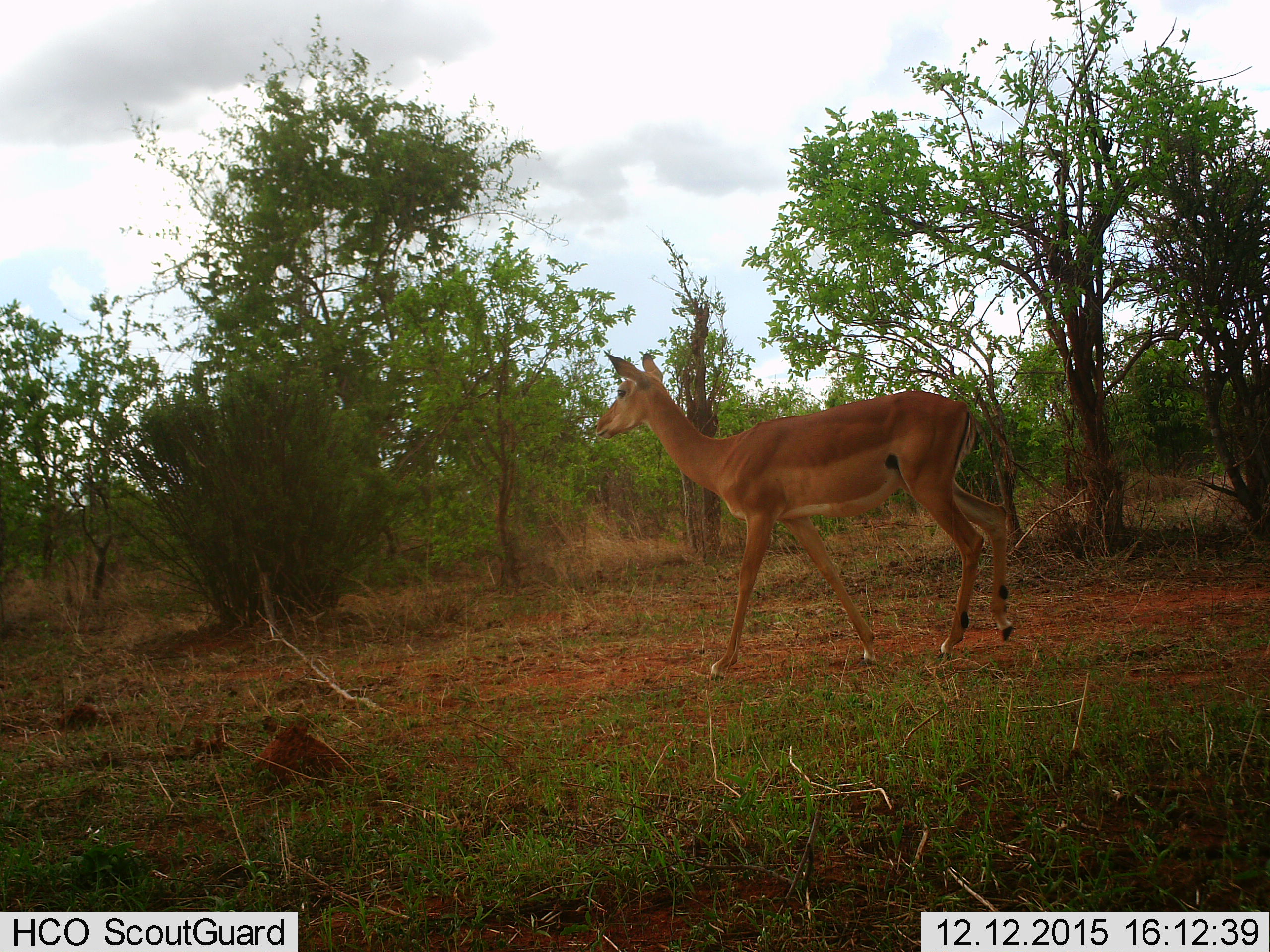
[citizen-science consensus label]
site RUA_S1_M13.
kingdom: Animalia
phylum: Chordata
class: Mammalia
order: Artiodactyla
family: Bovidae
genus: Aepyceros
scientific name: Aepyceros melampus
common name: impala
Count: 1.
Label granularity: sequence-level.